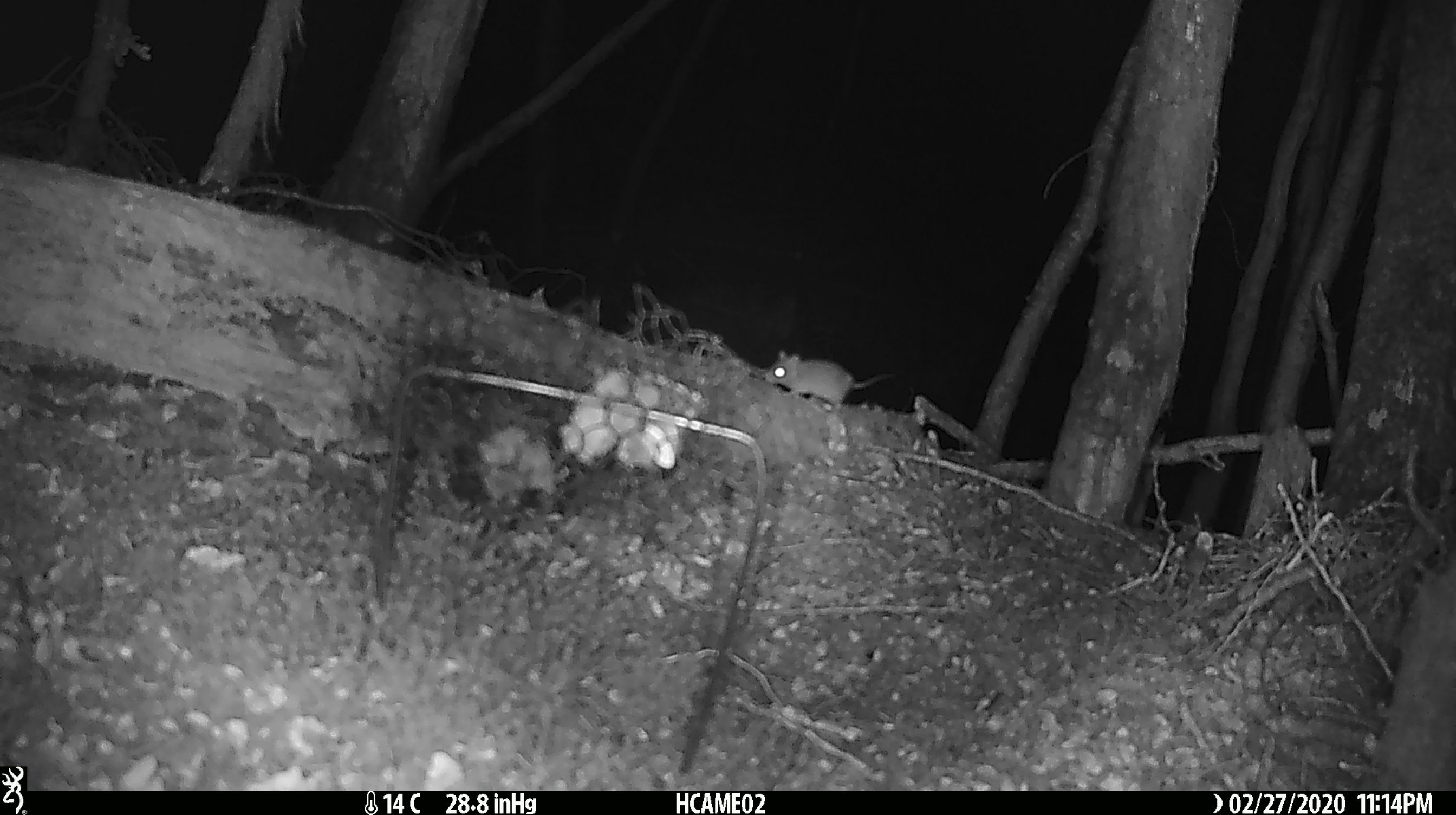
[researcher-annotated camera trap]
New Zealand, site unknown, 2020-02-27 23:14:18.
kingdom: Animalia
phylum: Chordata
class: Mammalia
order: Rodentia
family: Muridae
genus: Mus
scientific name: Mus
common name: mouse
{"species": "mouse (Mus)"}